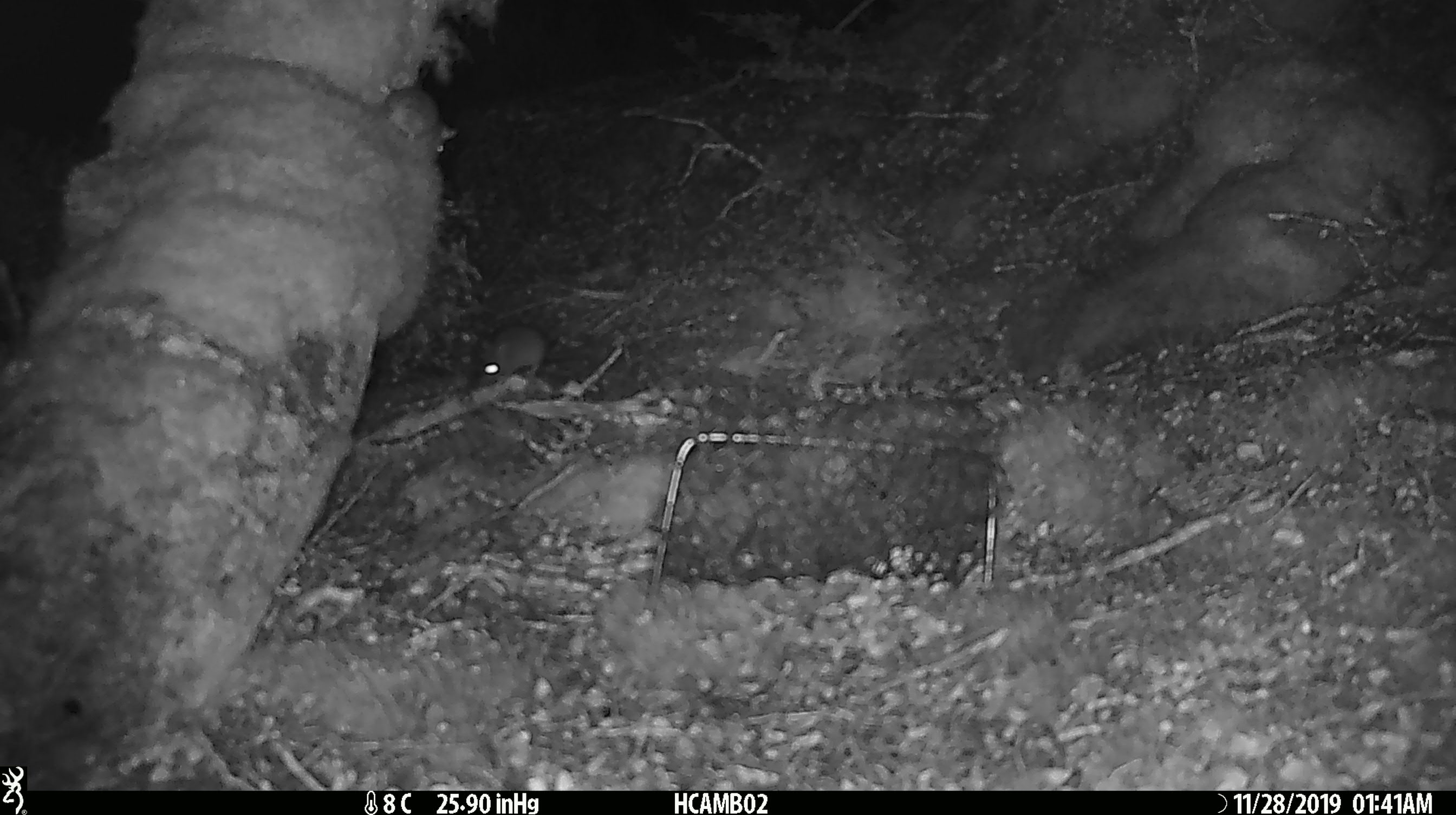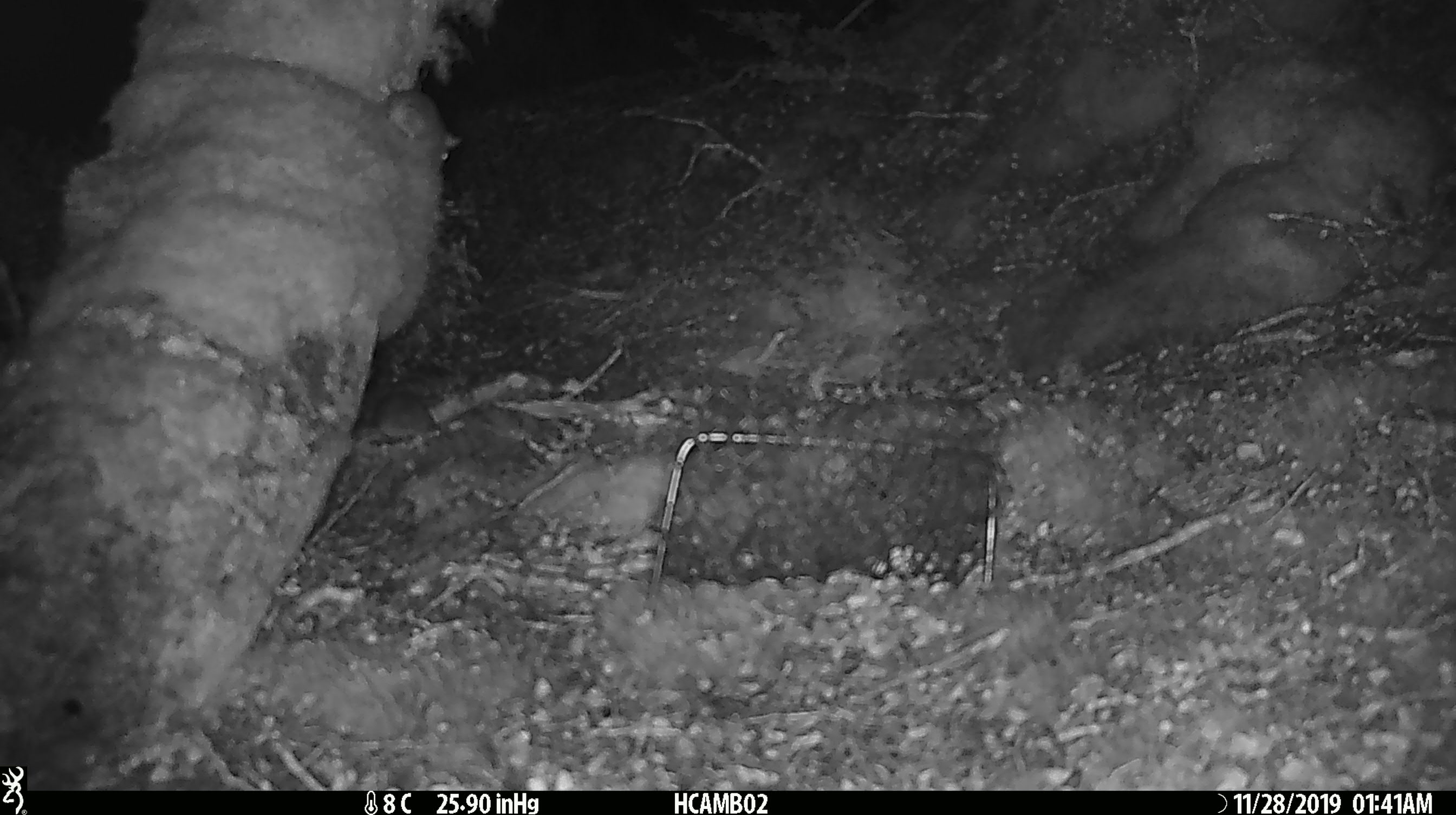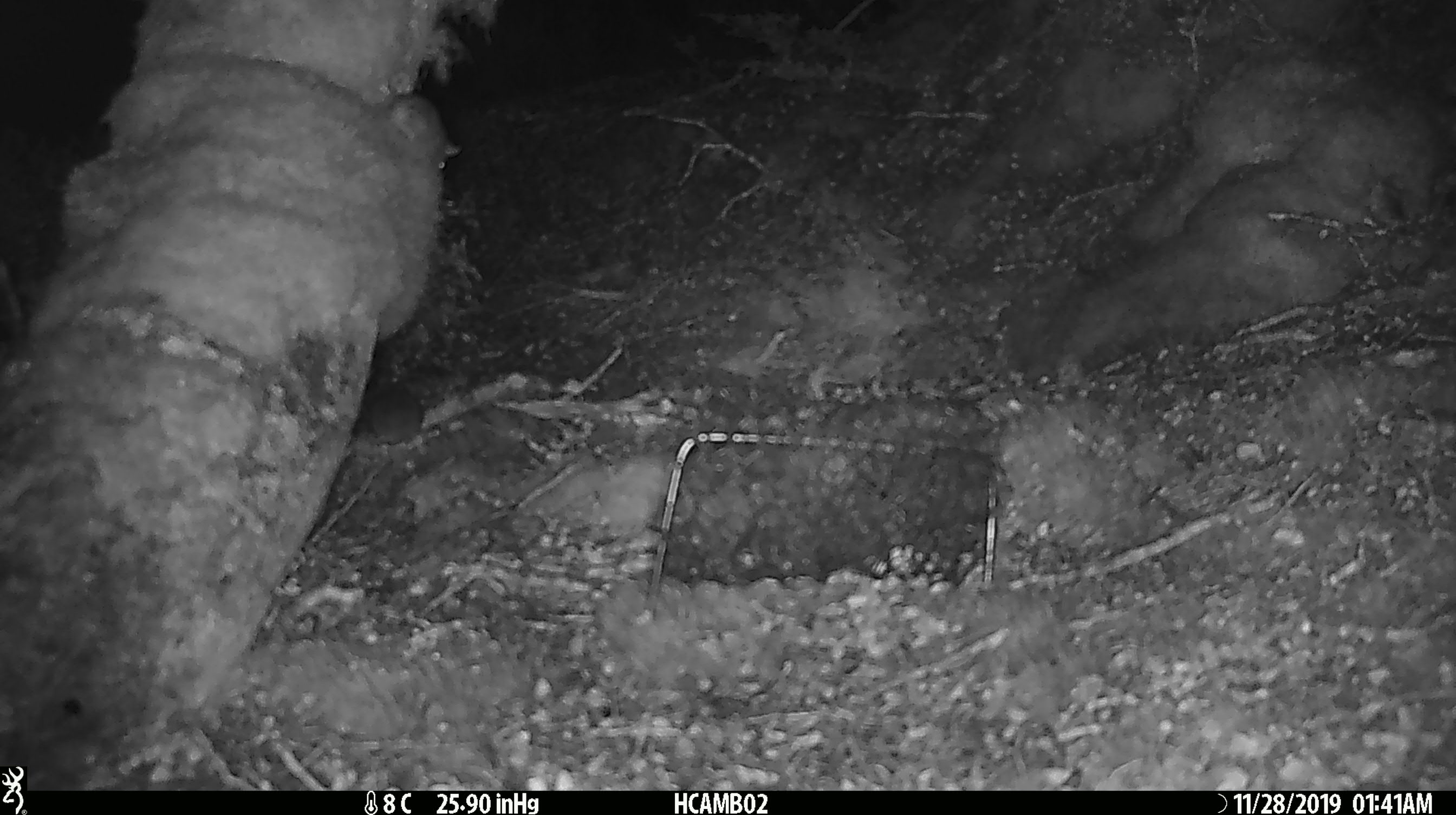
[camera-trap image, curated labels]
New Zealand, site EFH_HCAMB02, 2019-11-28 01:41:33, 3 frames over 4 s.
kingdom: Animalia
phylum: Chordata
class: Mammalia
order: Rodentia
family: Muridae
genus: Mus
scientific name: Mus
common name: mouse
Mouse (Mus).